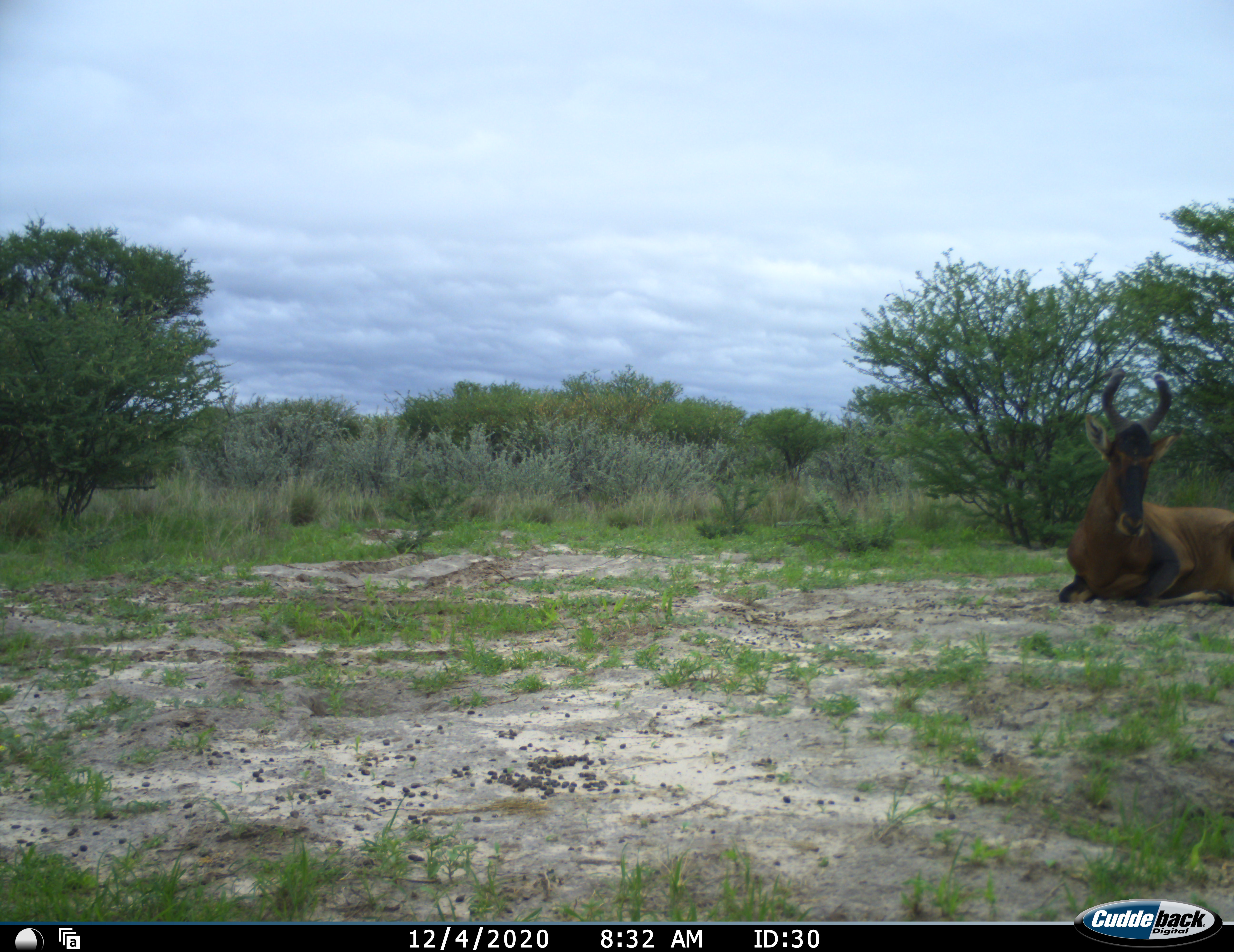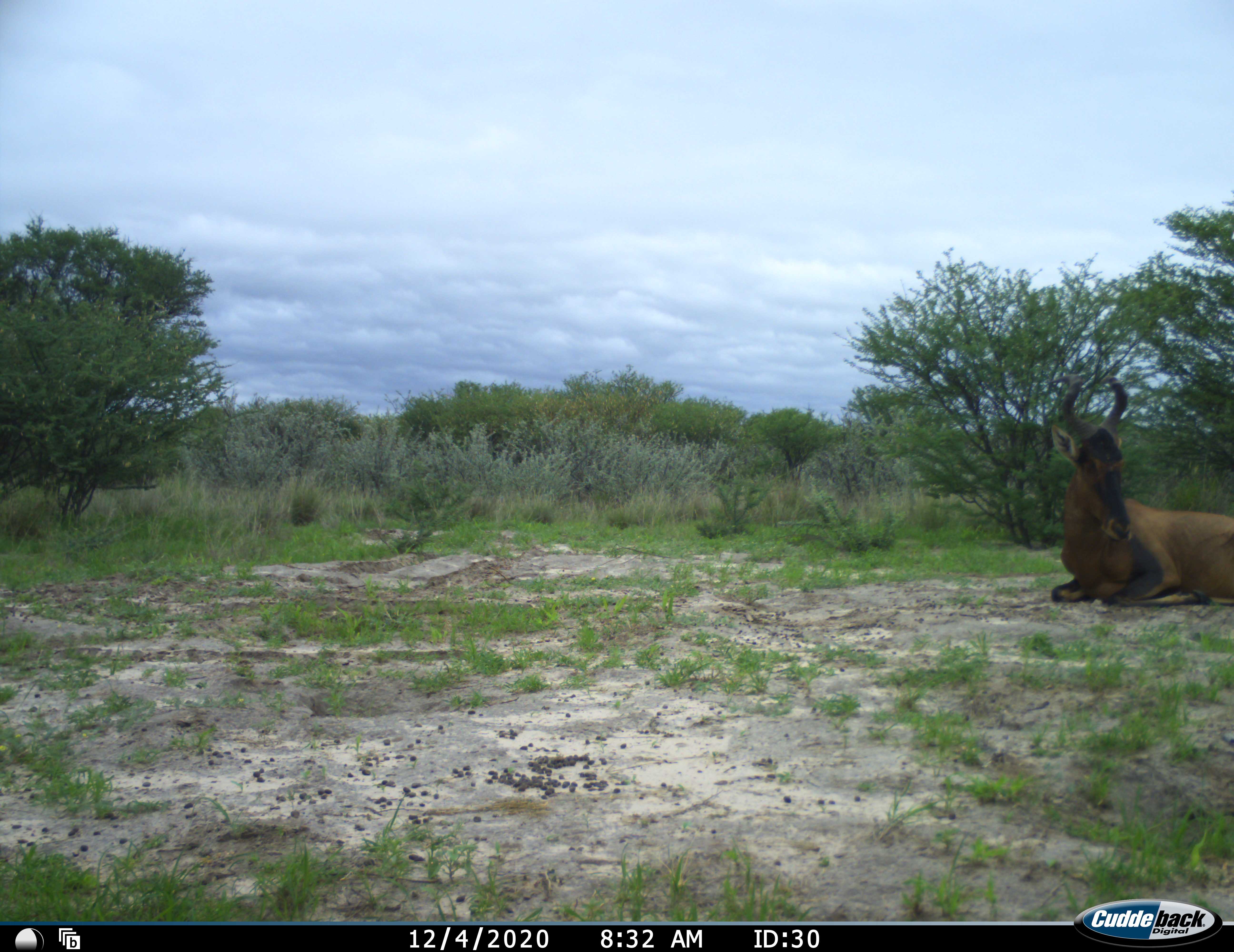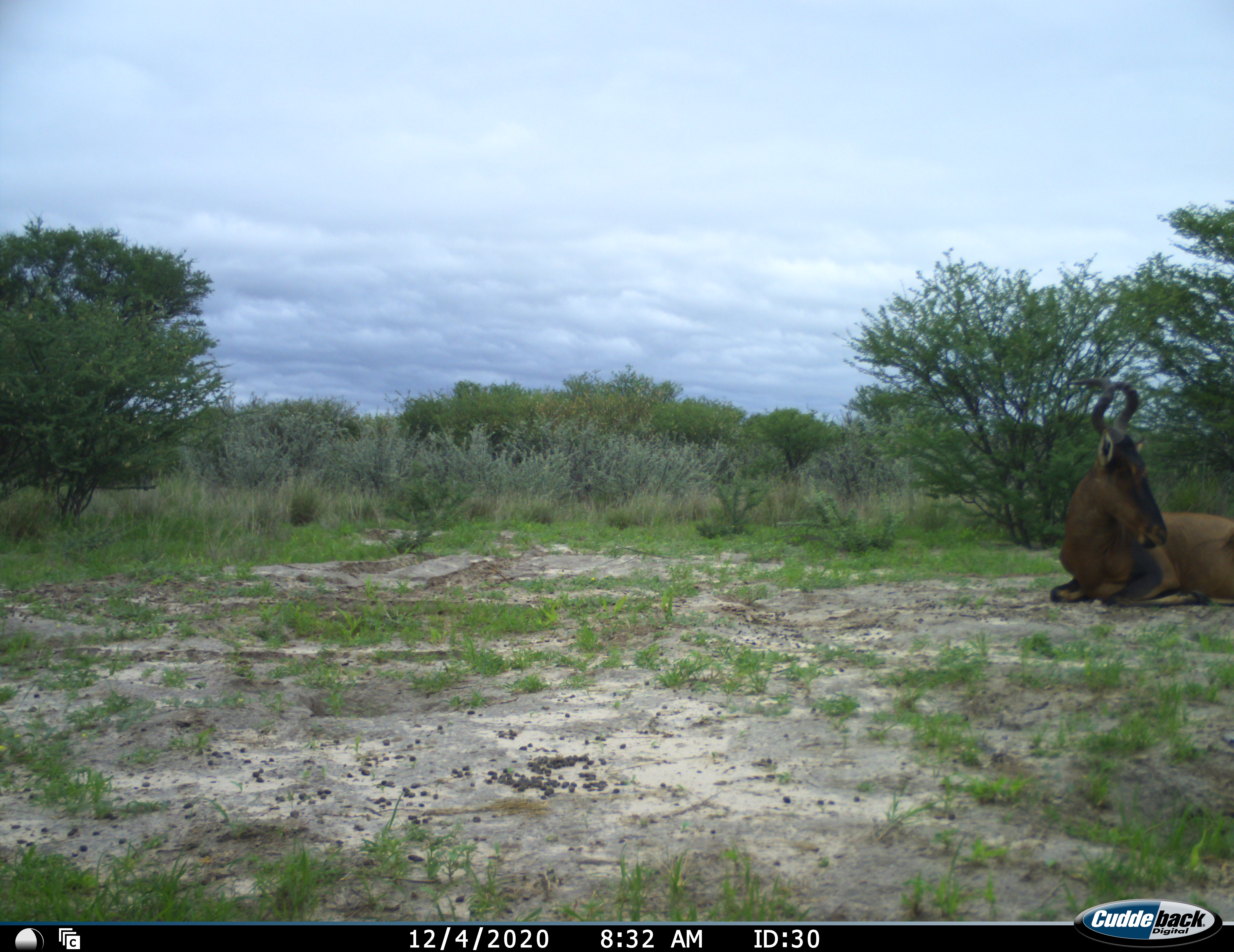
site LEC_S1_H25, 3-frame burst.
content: unidentified animal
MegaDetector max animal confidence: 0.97